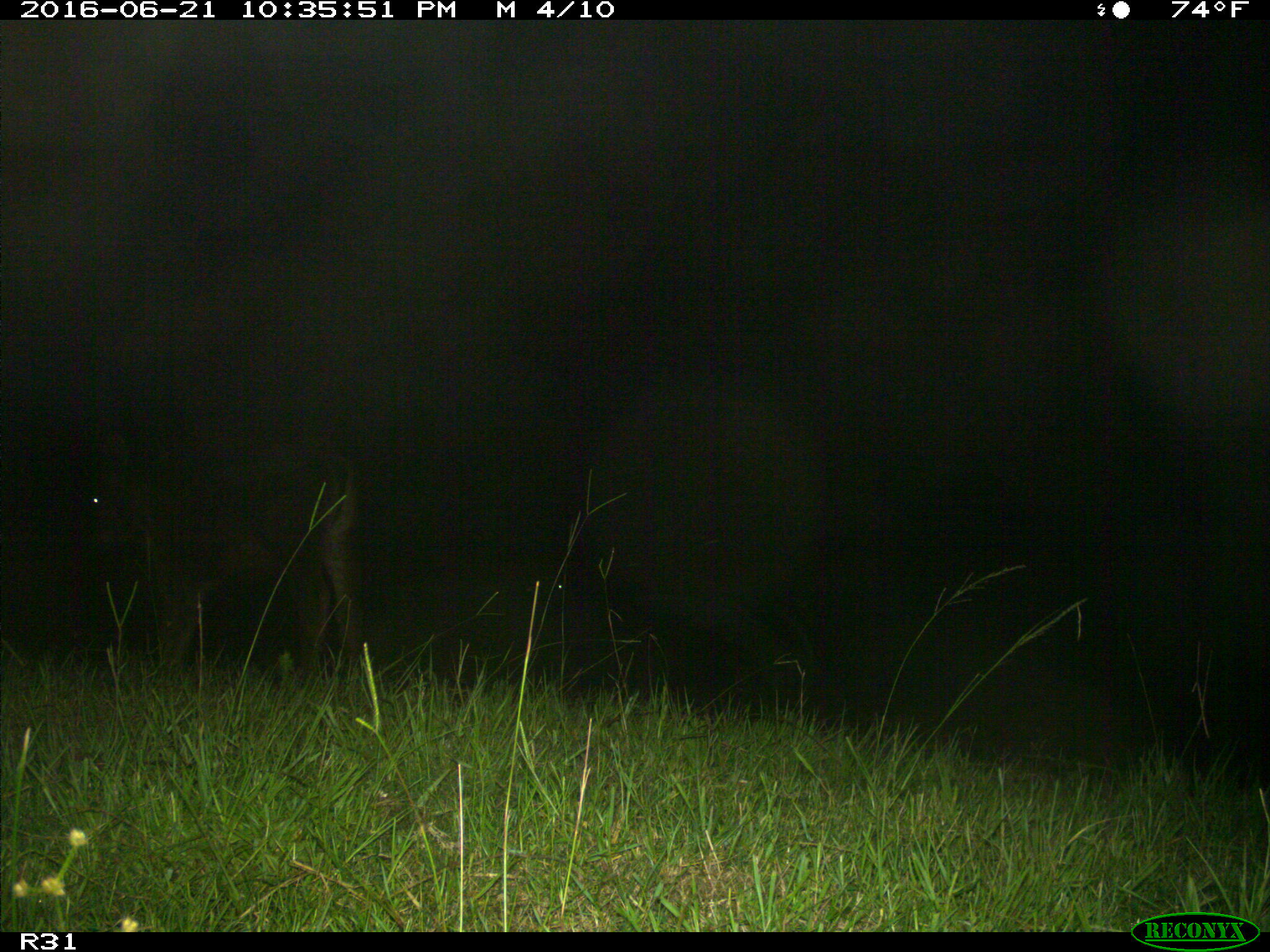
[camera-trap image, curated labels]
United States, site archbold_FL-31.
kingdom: Animalia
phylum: Chordata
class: Mammalia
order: Artiodactyla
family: Bovidae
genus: Bos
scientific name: Bos taurus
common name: domestic cow